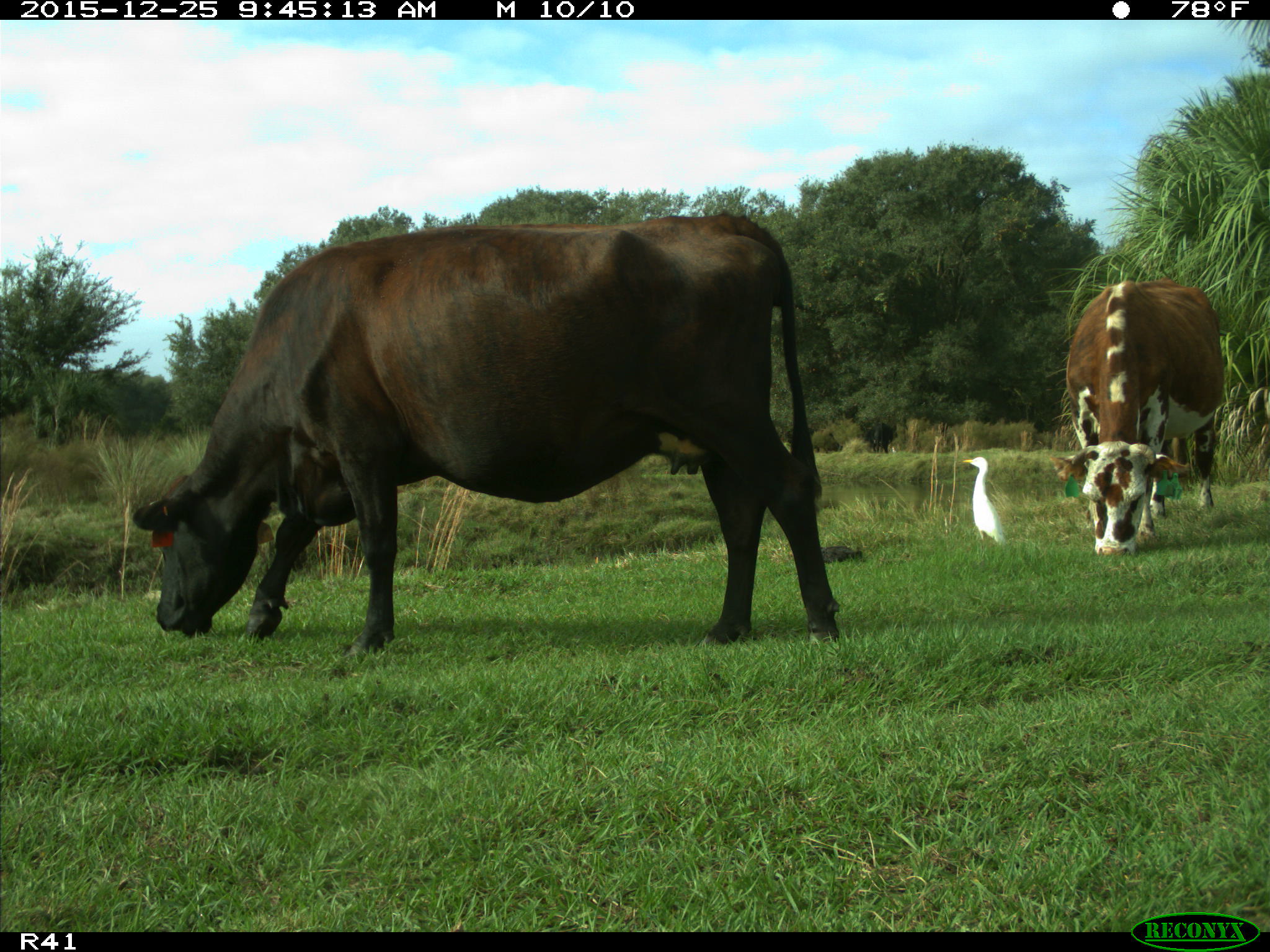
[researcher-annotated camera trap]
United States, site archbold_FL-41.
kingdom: Animalia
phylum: Chordata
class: Mammalia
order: Artiodactyla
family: Bovidae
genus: Bos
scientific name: Bos taurus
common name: domestic cow